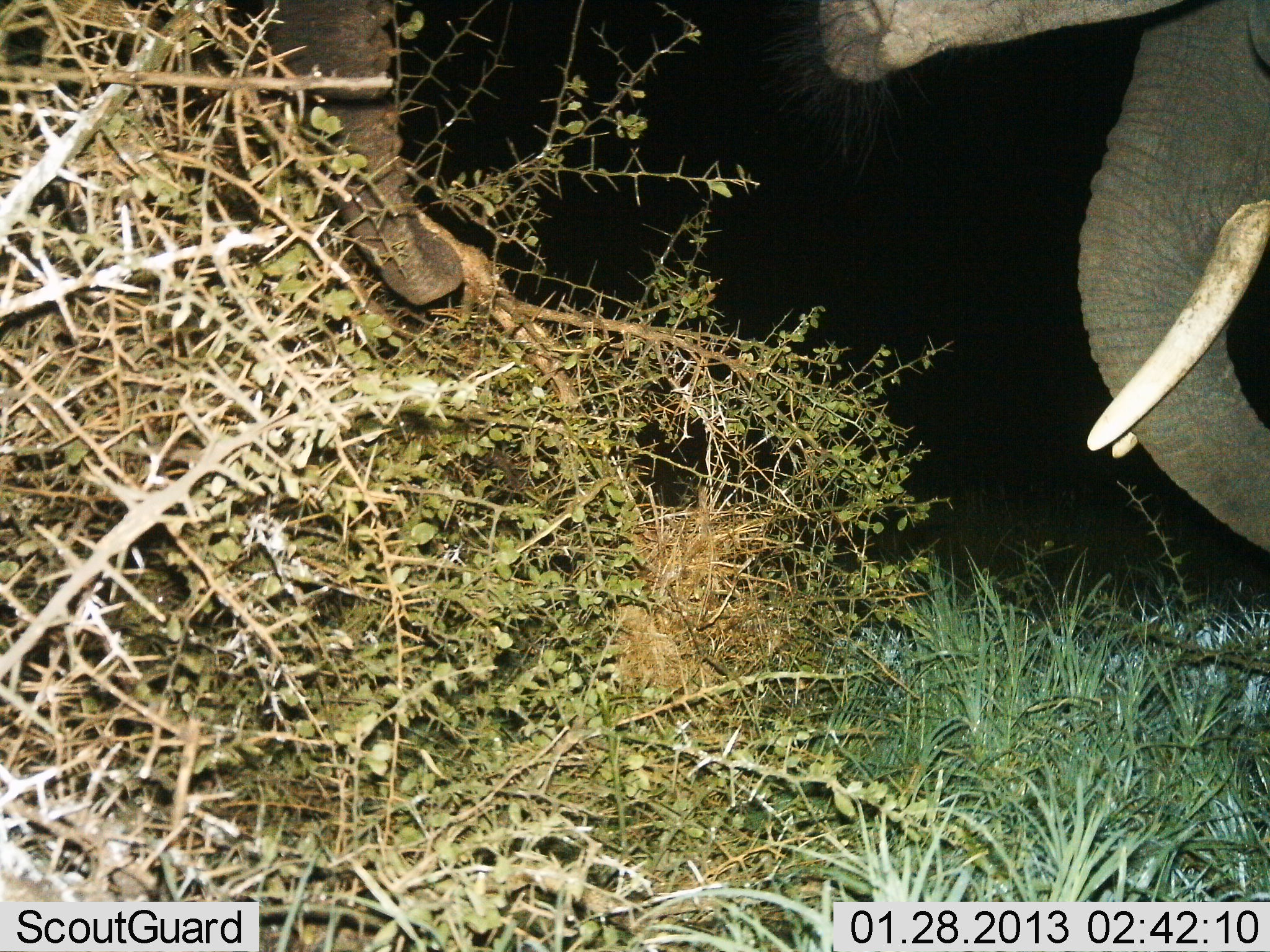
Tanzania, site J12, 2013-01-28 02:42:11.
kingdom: Animalia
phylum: Chordata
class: Mammalia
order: Proboscidea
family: Elephantidae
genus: Loxodonta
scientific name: Loxodonta africana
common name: african bush elephant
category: elephant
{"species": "elephant (african bush elephant) (Loxodonta africana)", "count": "2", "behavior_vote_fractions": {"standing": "54%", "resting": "4%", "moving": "4%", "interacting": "4%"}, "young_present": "0%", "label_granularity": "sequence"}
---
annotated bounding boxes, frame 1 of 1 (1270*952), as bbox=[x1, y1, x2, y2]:
animal: bbox=[267, 0, 1270, 568]